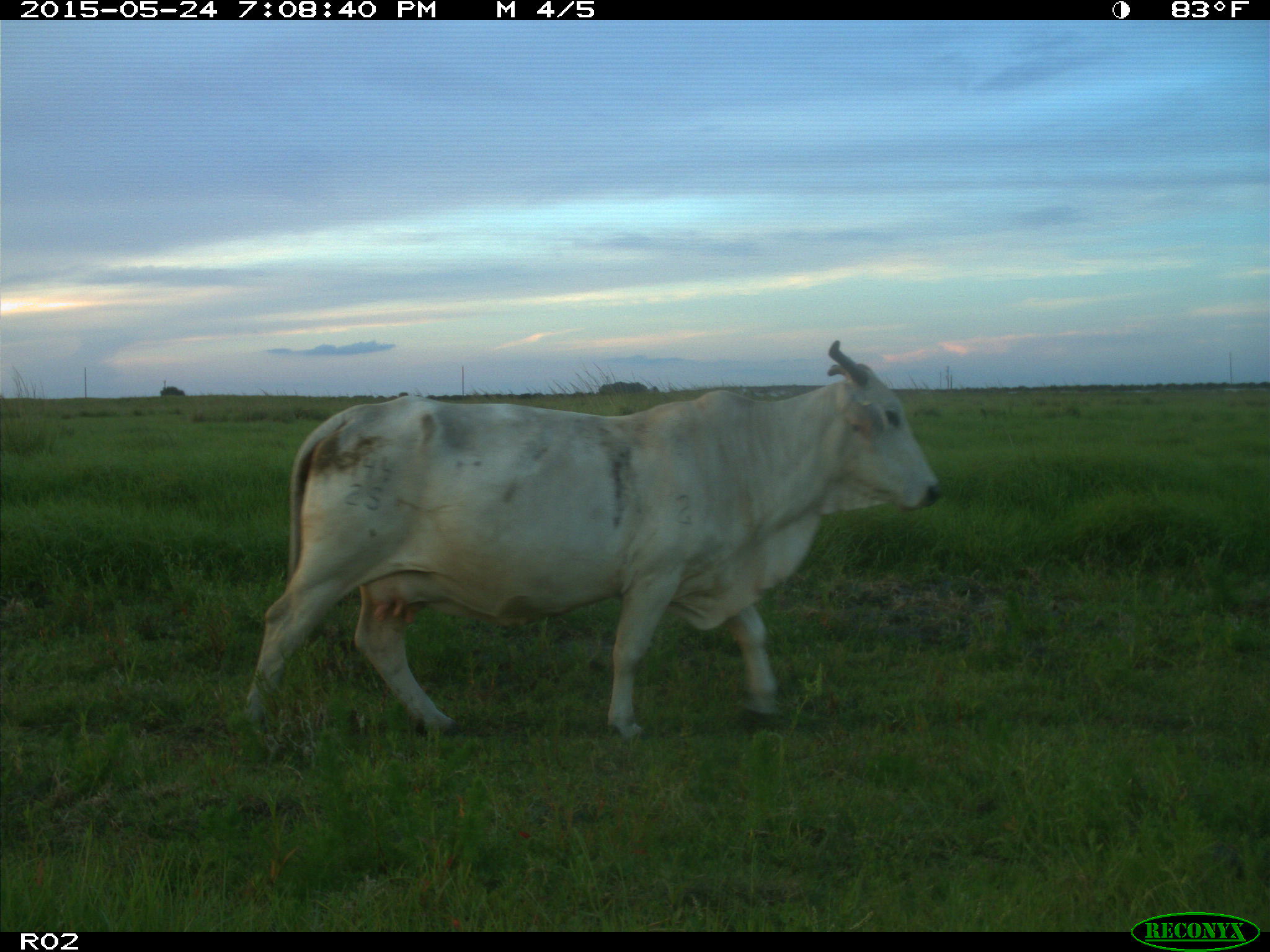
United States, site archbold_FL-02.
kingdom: Animalia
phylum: Chordata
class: Mammalia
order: Artiodactyla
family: Bovidae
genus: Bos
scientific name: Bos taurus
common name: domestic cow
Bos taurus (domestic cow).